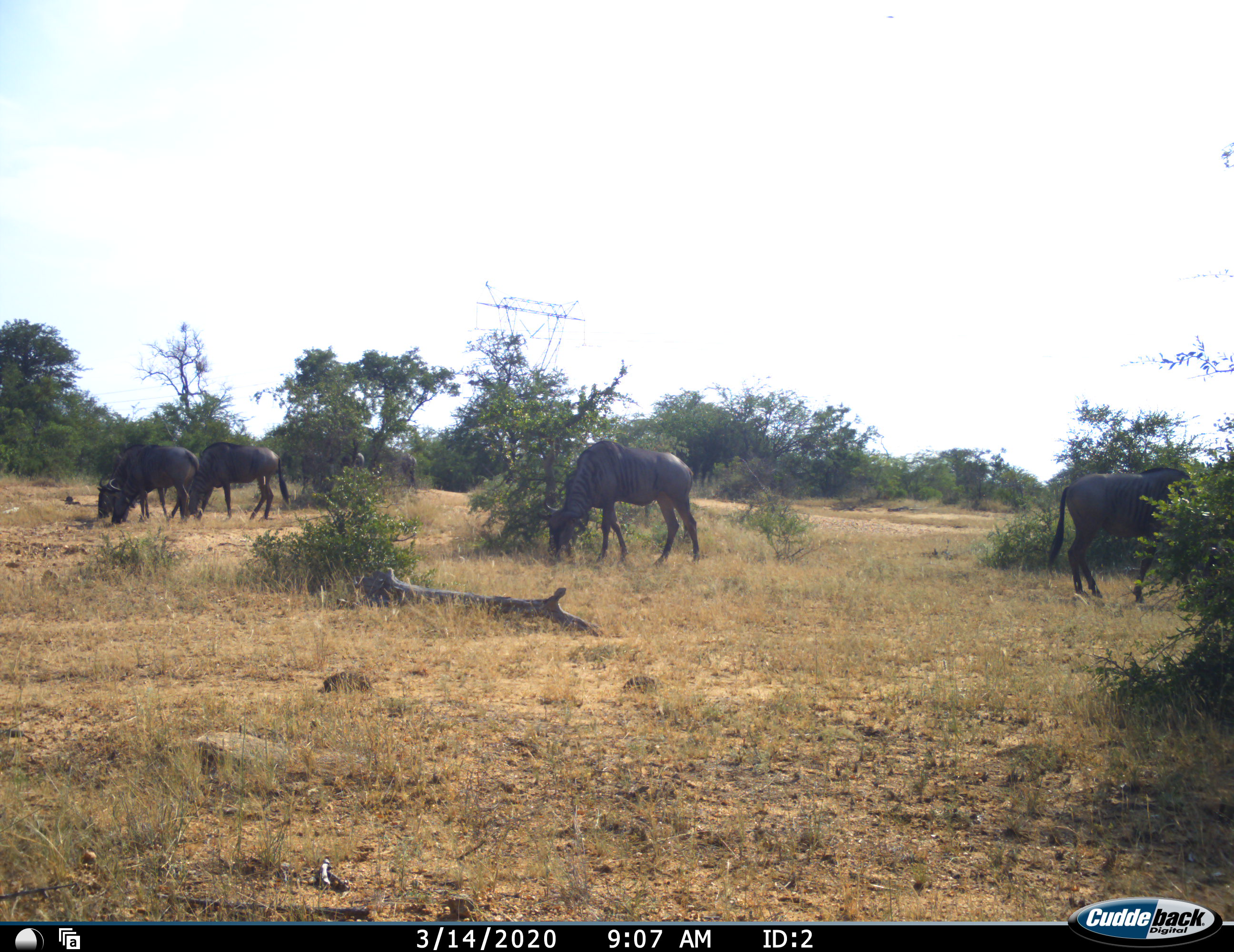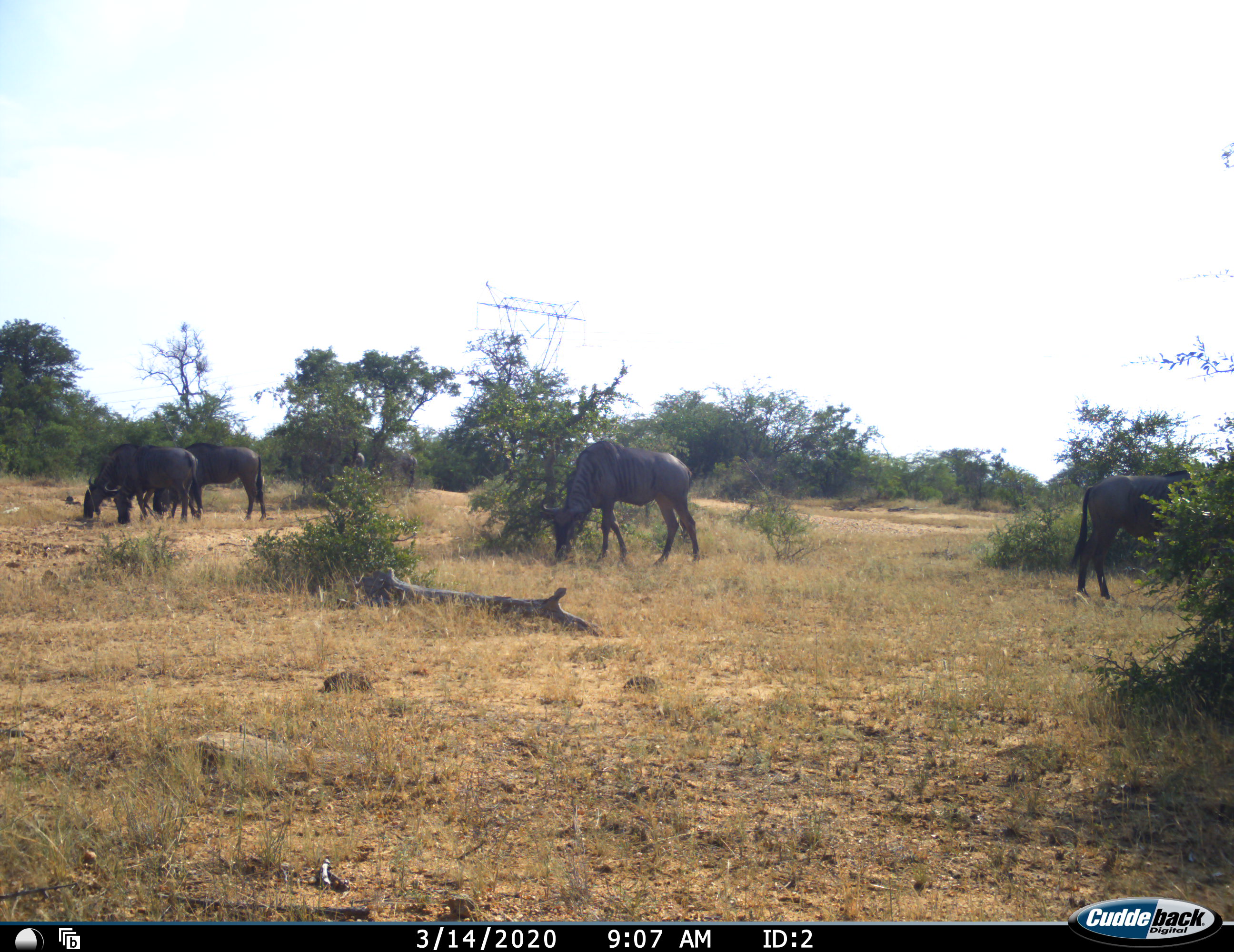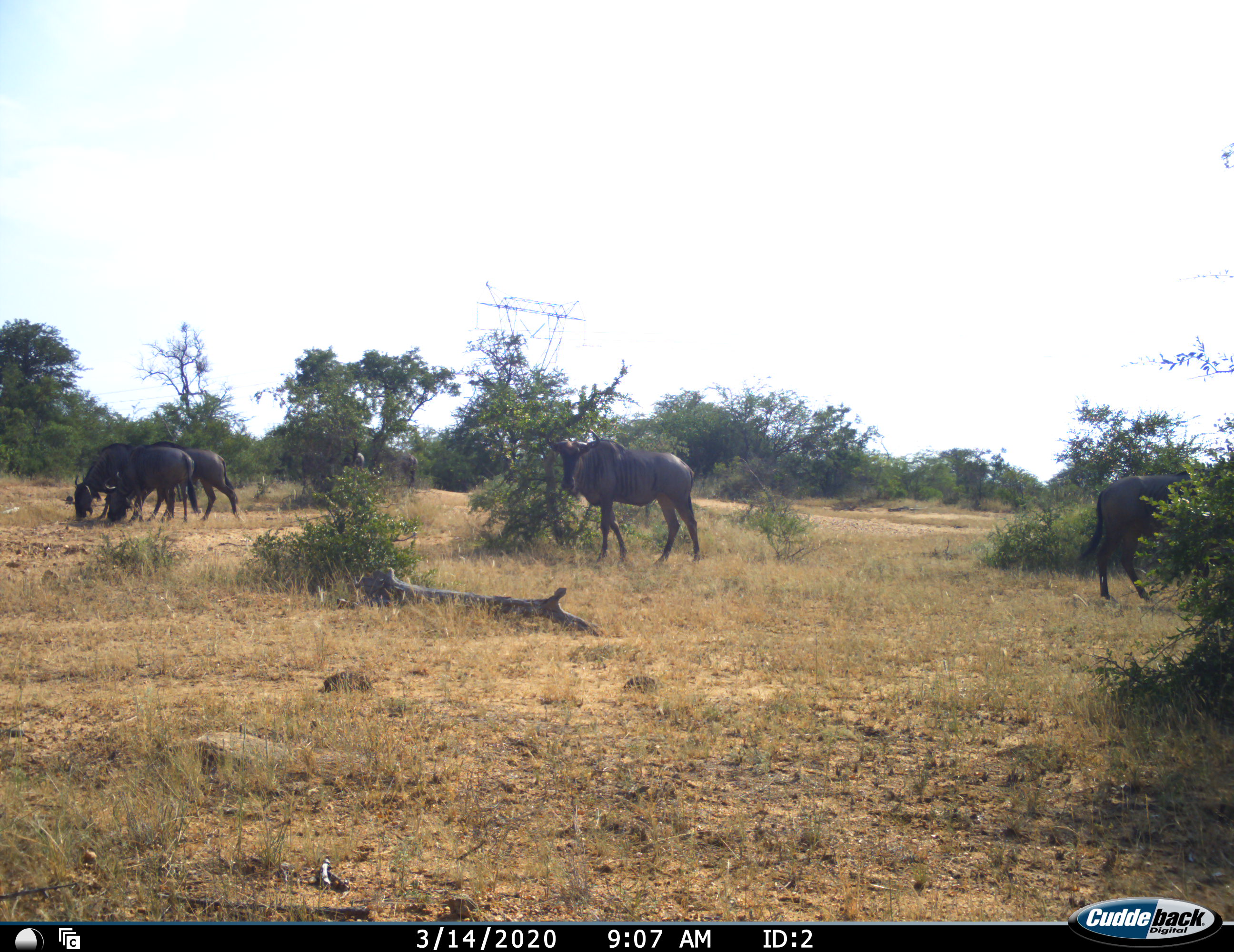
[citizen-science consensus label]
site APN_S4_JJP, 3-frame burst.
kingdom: Animalia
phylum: Chordata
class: Mammalia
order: Artiodactyla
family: Bovidae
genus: Connochaetes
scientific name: Connochaetes taurinus taurinus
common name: blue wildebeest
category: wildebeestblue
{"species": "wildebeestblue (blue wildebeest) (Connochaetes taurinus taurinus)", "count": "5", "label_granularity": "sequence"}